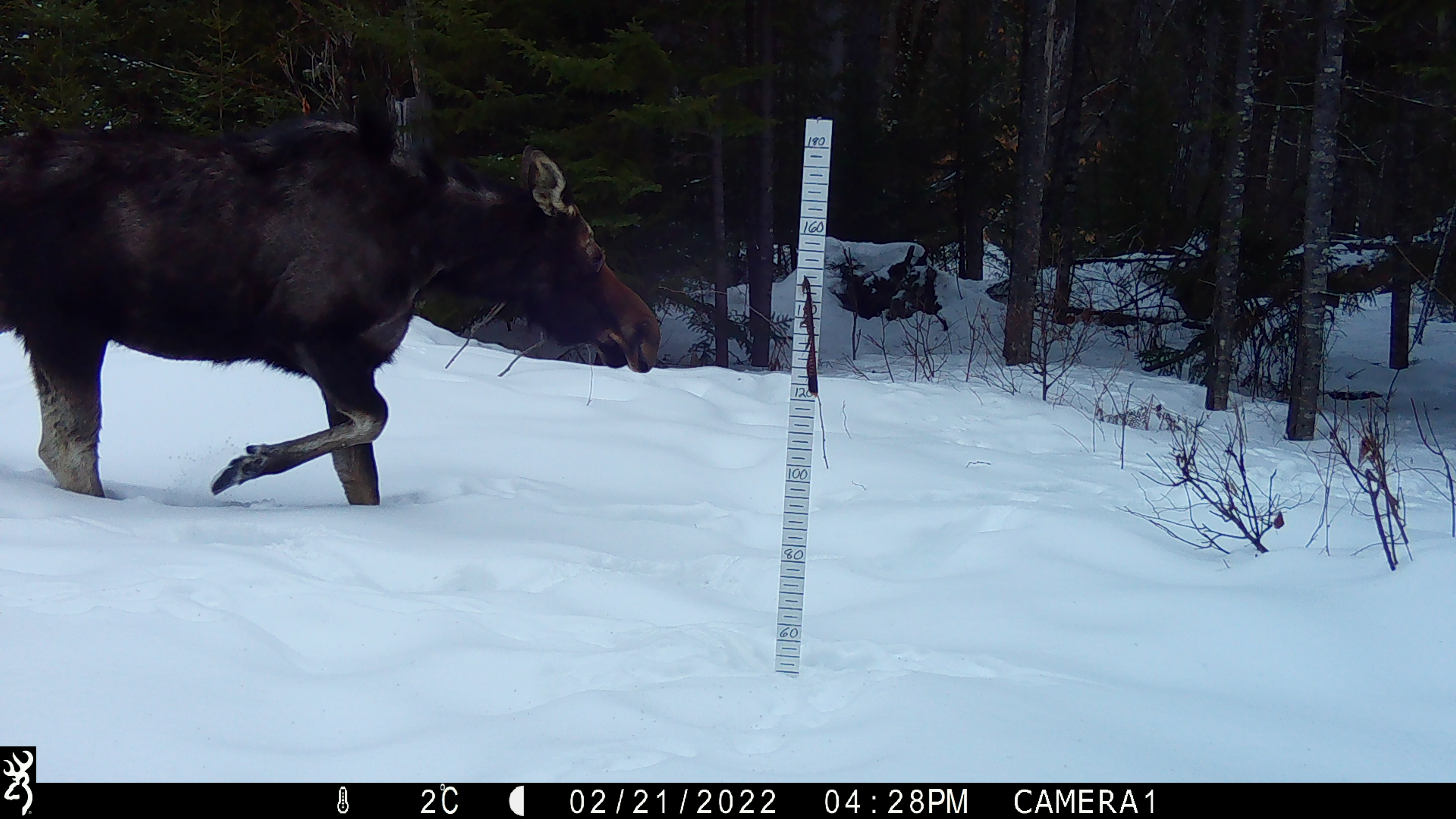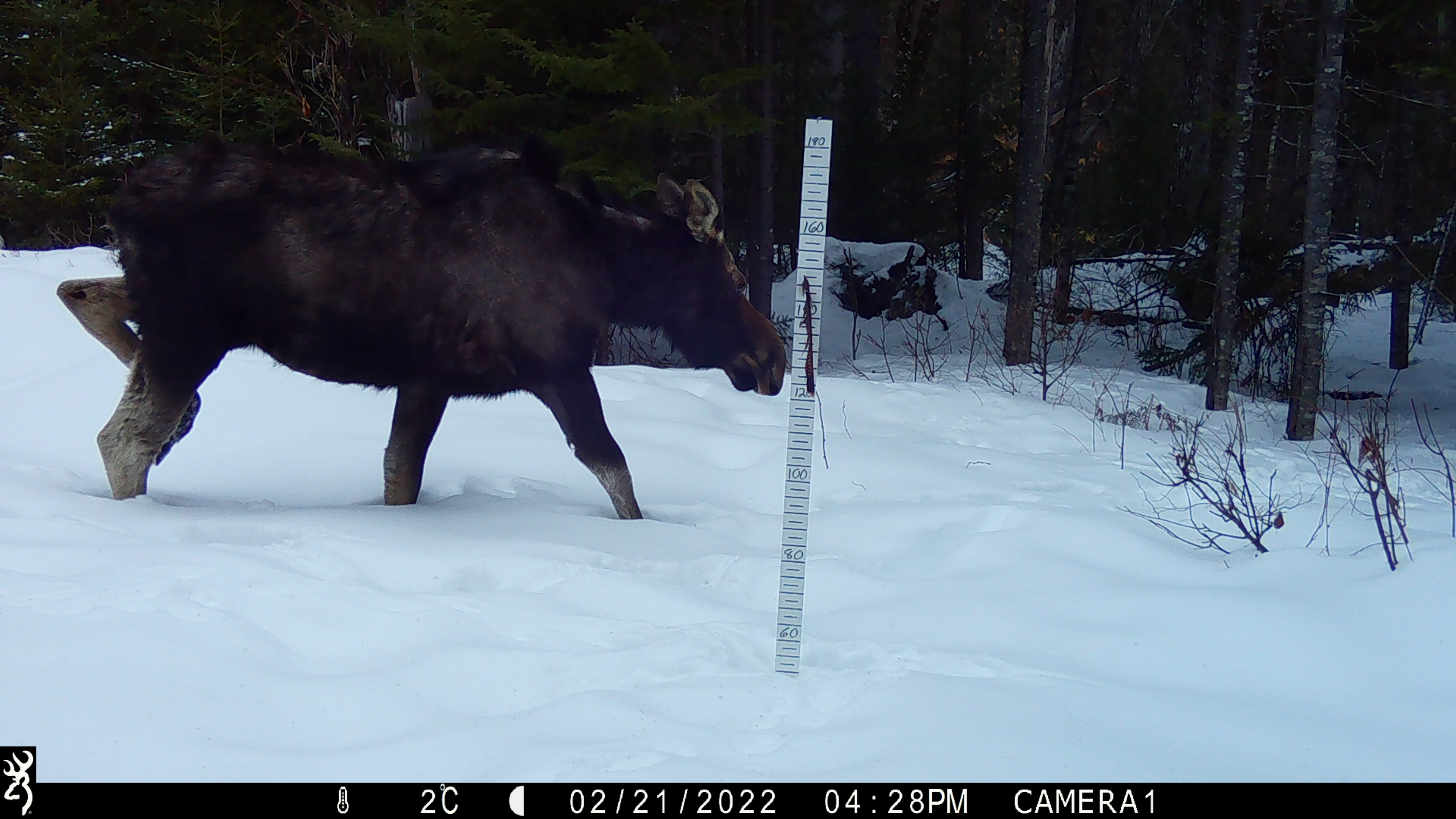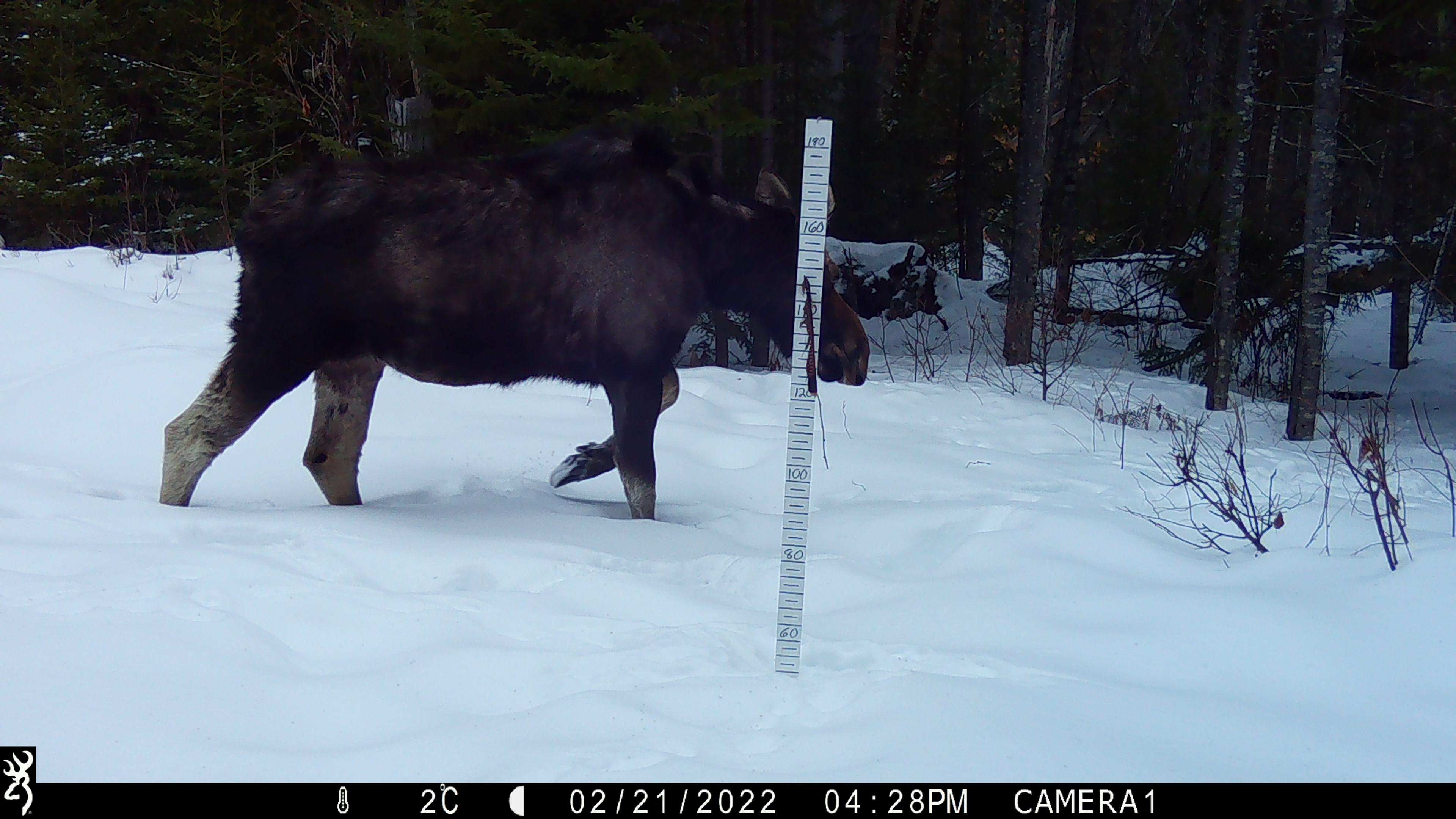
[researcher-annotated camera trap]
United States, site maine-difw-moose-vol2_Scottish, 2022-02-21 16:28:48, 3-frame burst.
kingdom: Animalia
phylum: Chordata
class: Mammalia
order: Artiodactyla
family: Cervidae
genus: Alces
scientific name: Alces alces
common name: moose